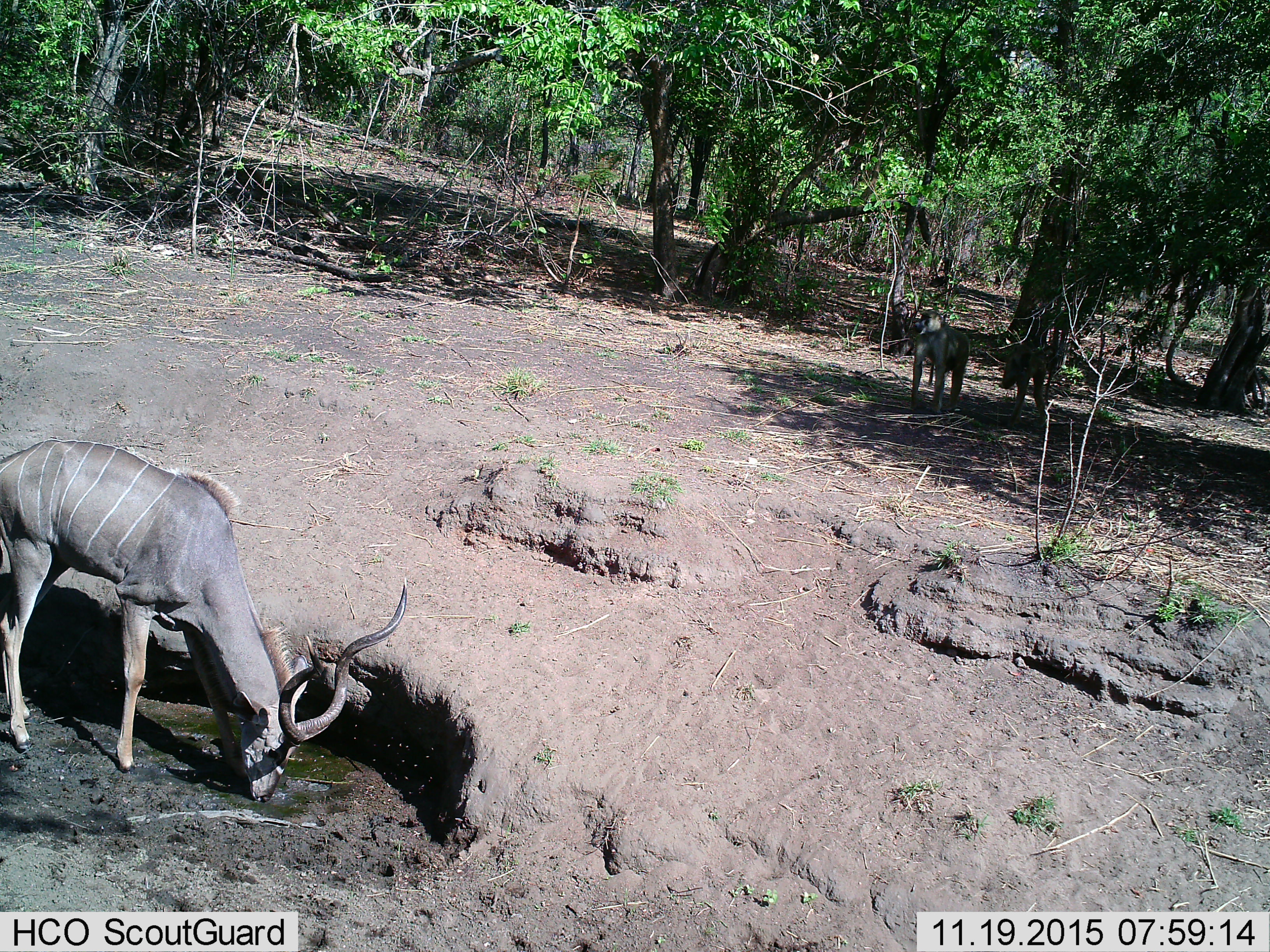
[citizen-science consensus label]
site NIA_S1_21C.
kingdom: Animalia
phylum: Chordata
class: Mammalia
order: Primates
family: Cercopithecidae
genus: Papio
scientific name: Papio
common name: baboon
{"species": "baboon (Papio)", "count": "2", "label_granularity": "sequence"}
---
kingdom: Animalia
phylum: Chordata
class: Mammalia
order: Artiodactyla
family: Bovidae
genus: Tragelaphus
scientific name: Tragelaphus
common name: kudu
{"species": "kudu (Tragelaphus)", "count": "1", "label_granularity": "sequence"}